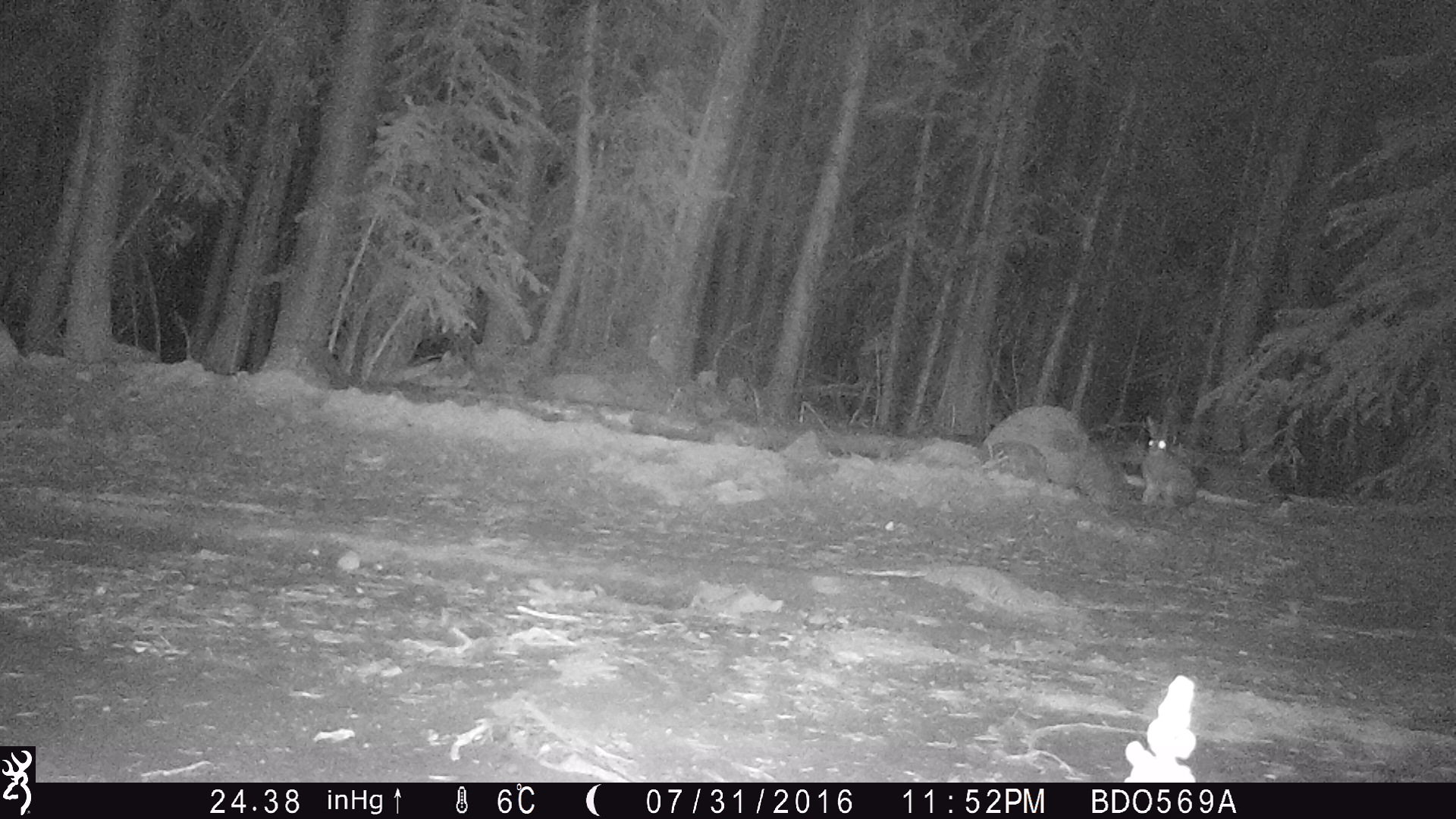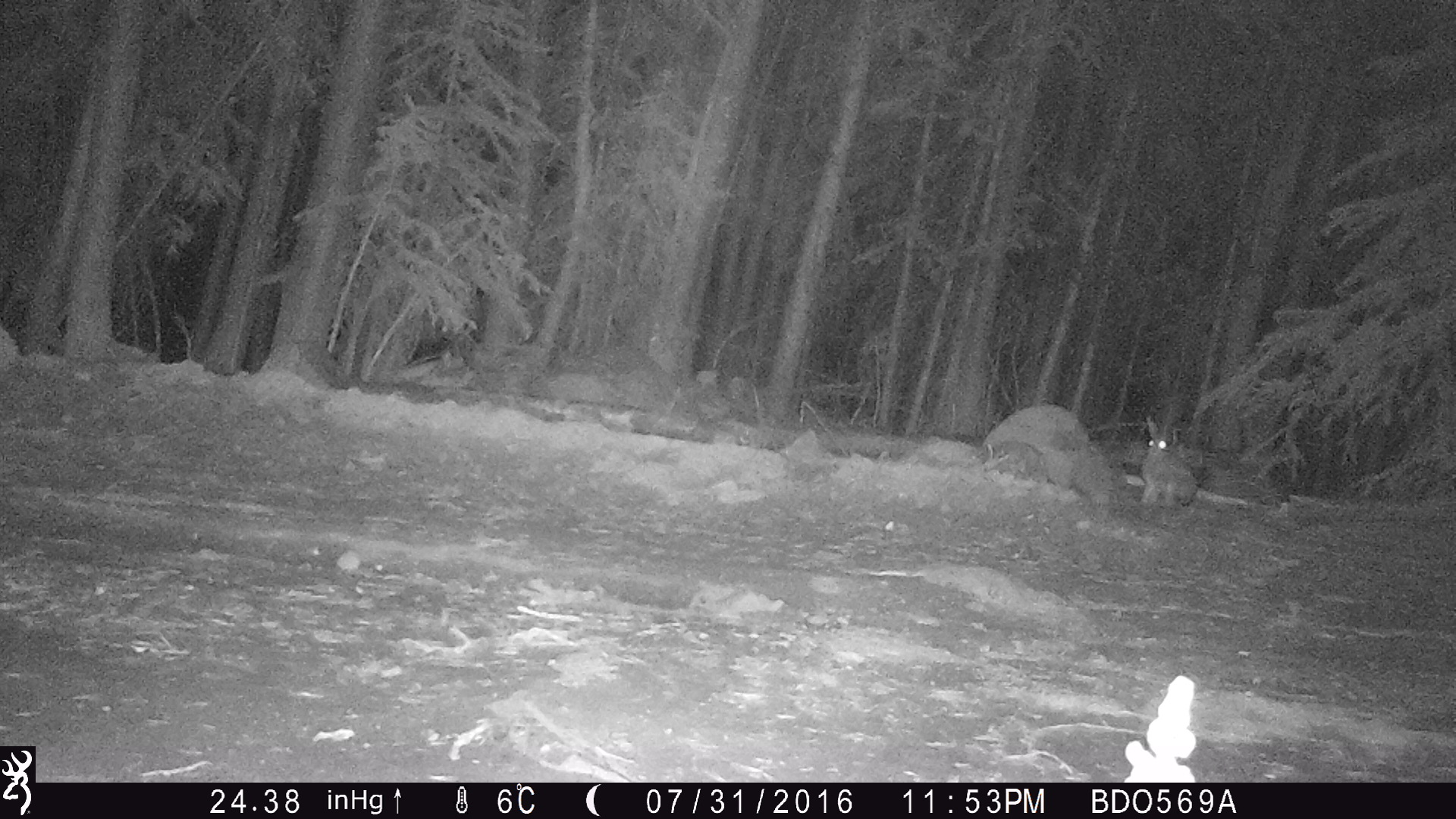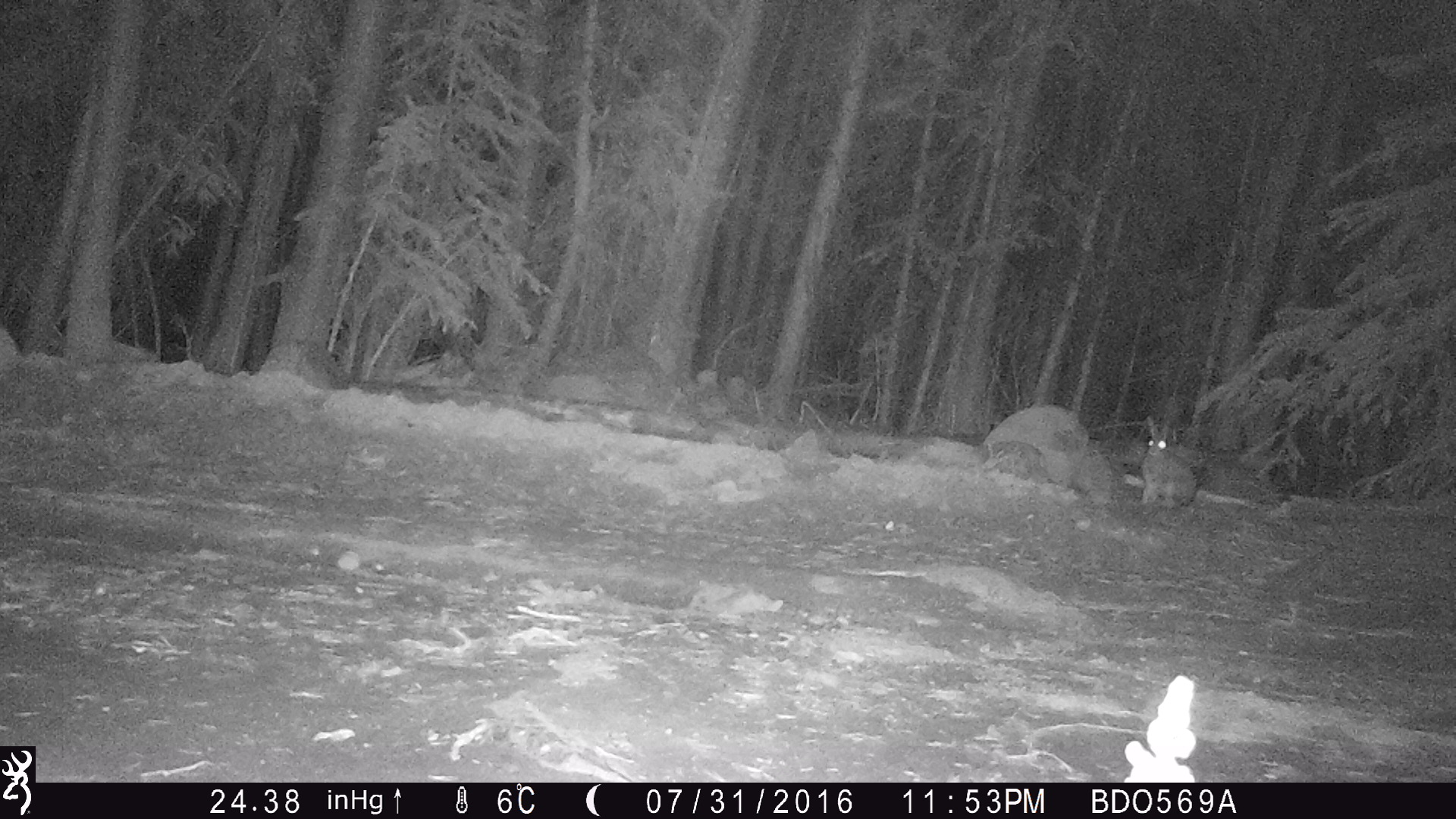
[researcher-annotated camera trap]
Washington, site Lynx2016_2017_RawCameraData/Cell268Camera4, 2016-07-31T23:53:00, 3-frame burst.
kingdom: Animalia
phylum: Chordata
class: Mammalia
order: Lagomorpha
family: Leporidae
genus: Lepus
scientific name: Lepus americanus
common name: snowshoe hare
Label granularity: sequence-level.